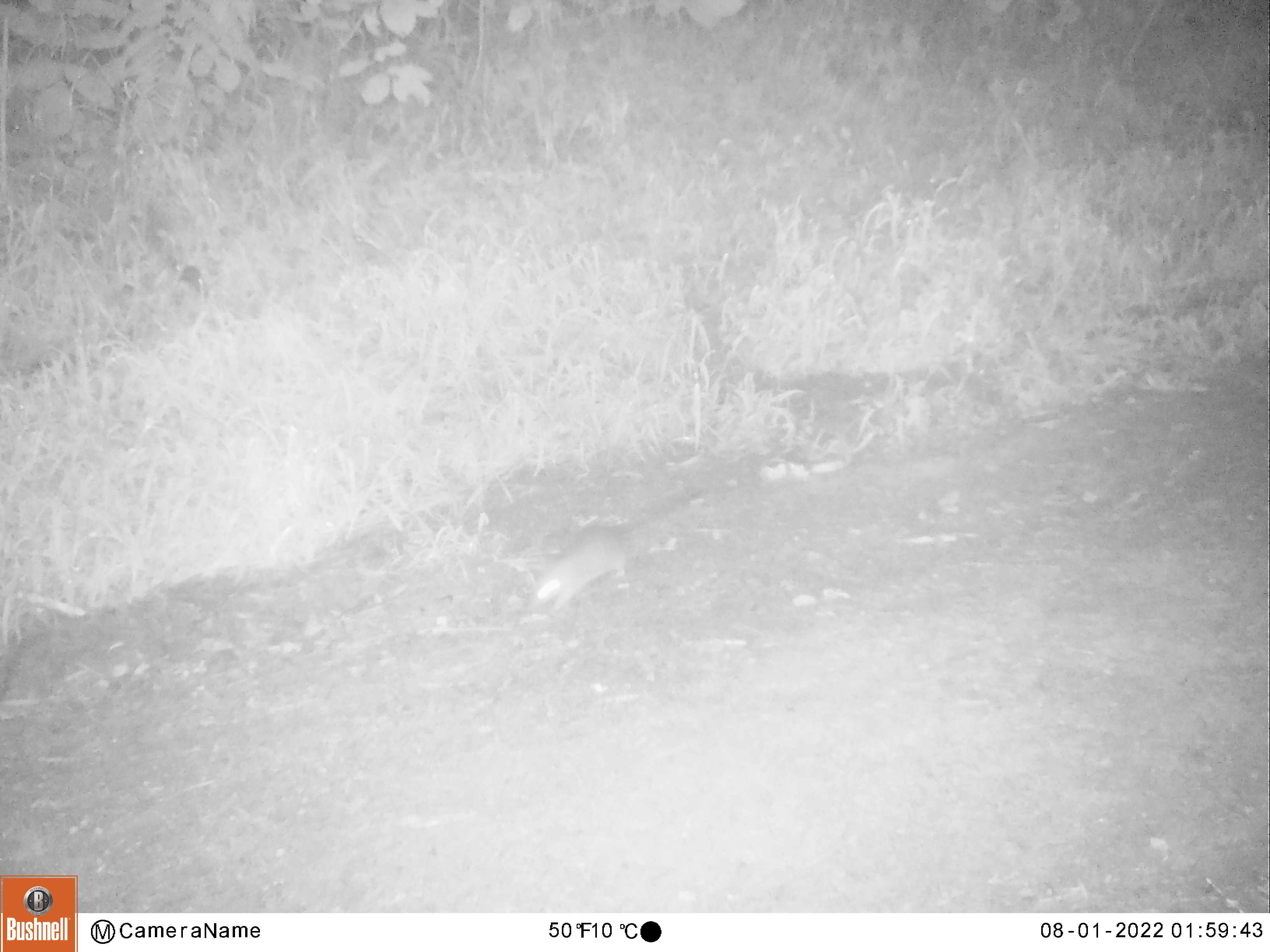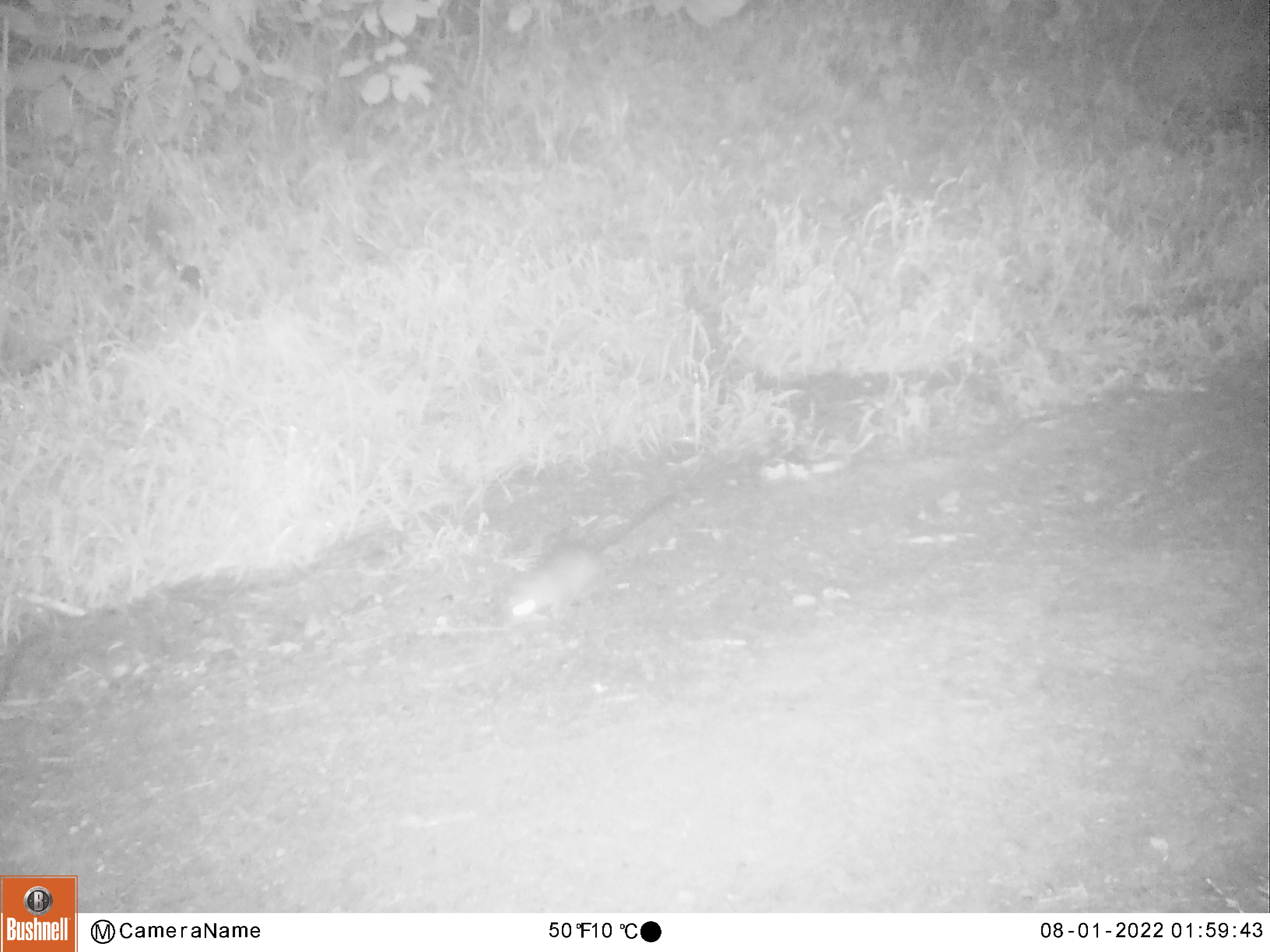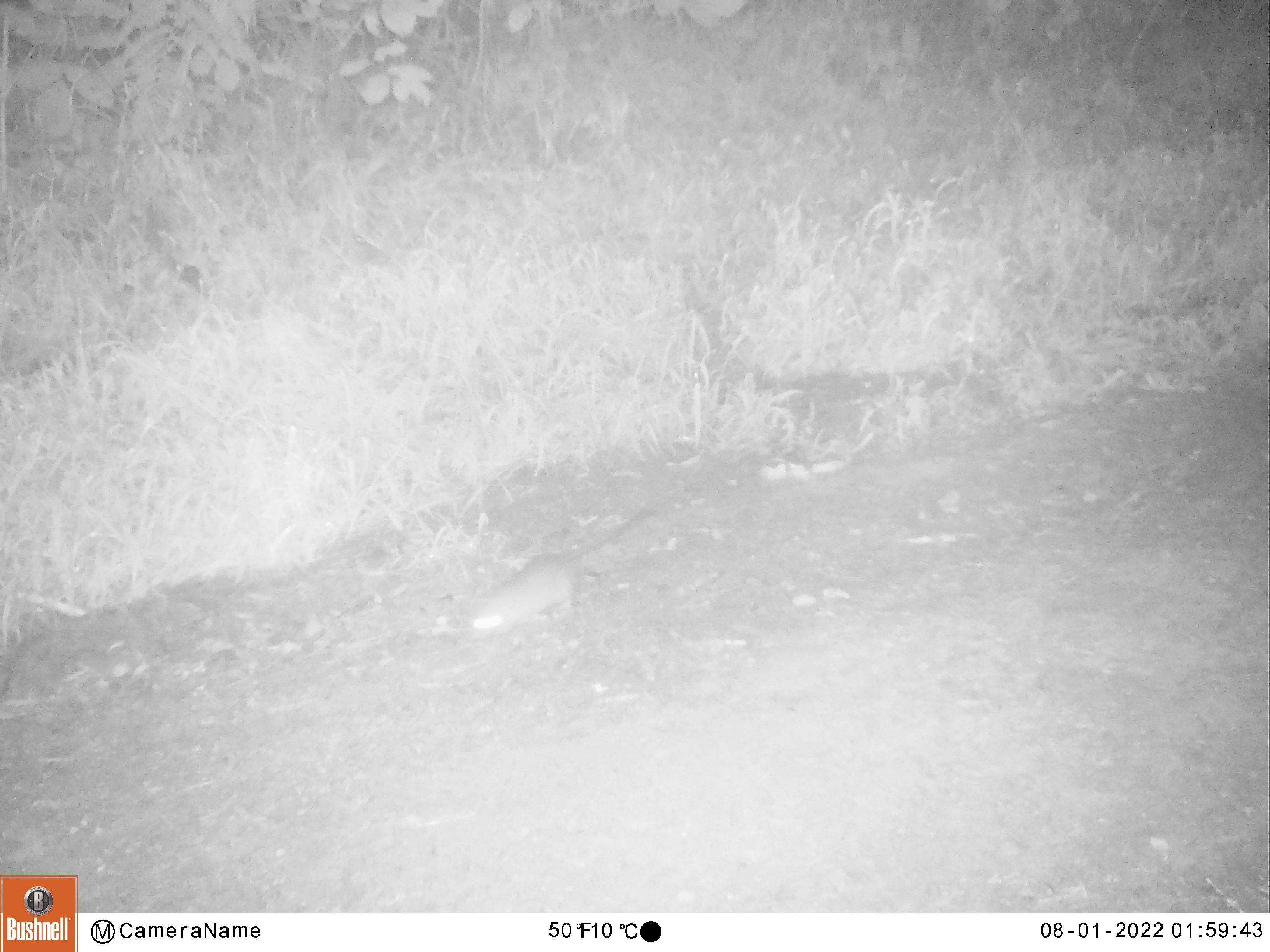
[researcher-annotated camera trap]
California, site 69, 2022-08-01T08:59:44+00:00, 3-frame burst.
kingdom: Animalia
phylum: Chordata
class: Mammalia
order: Rodentia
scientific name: Rodentia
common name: mouse or rat